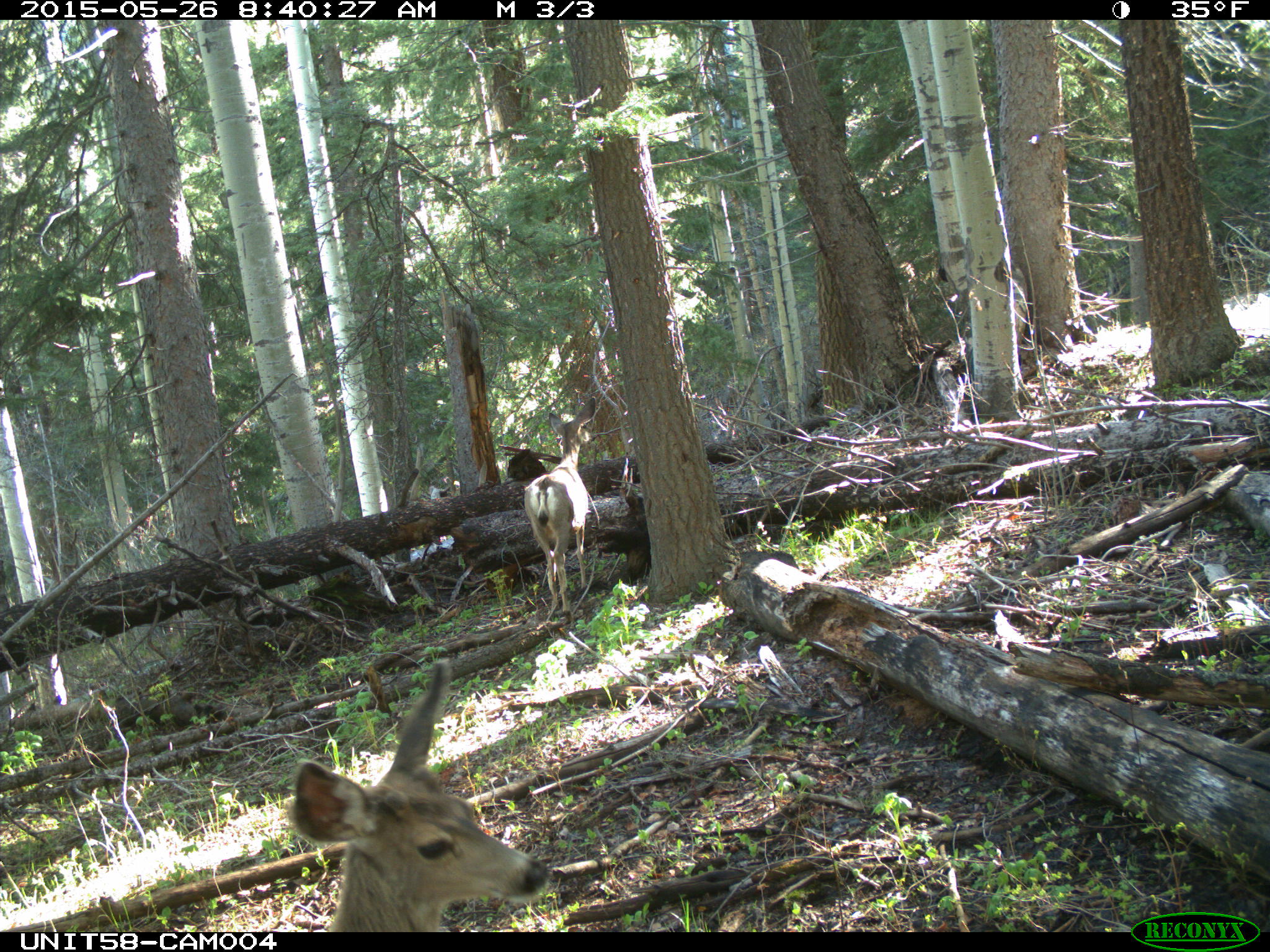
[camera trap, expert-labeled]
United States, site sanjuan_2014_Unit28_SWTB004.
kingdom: Animalia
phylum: Chordata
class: Mammalia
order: Artiodactyla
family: Cervidae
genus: Odocoileus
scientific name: Odocoileus hemionus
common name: mule deer